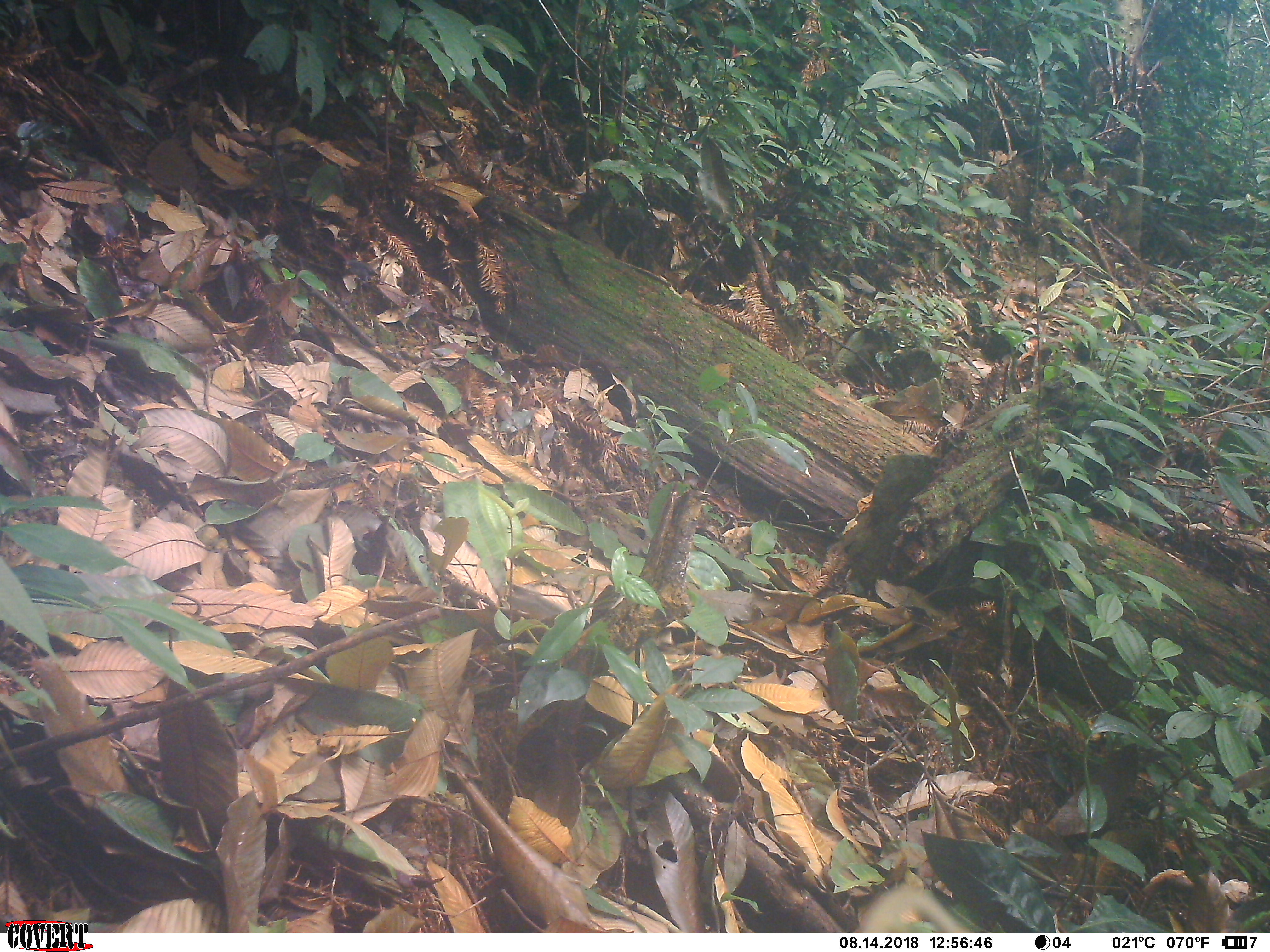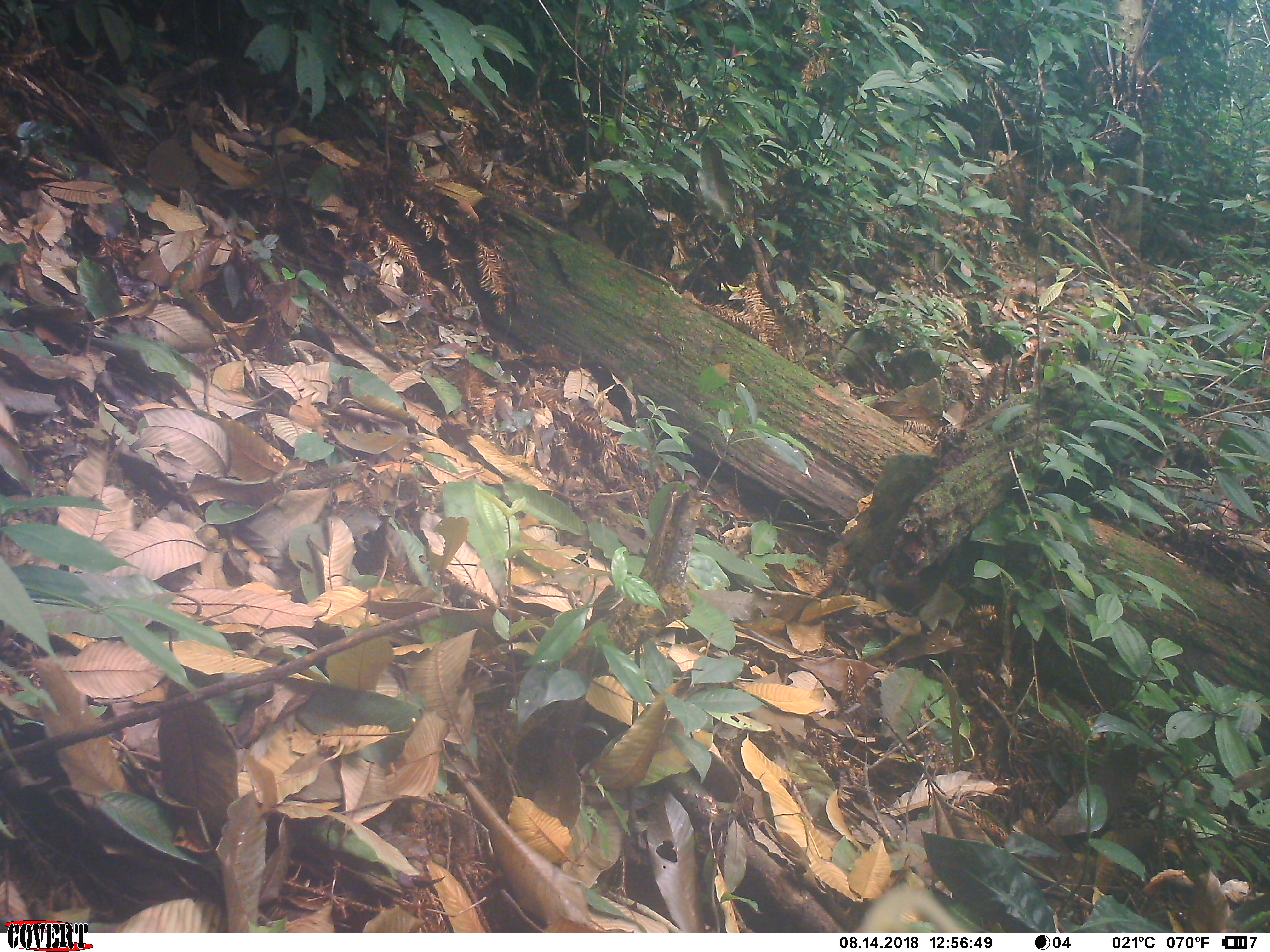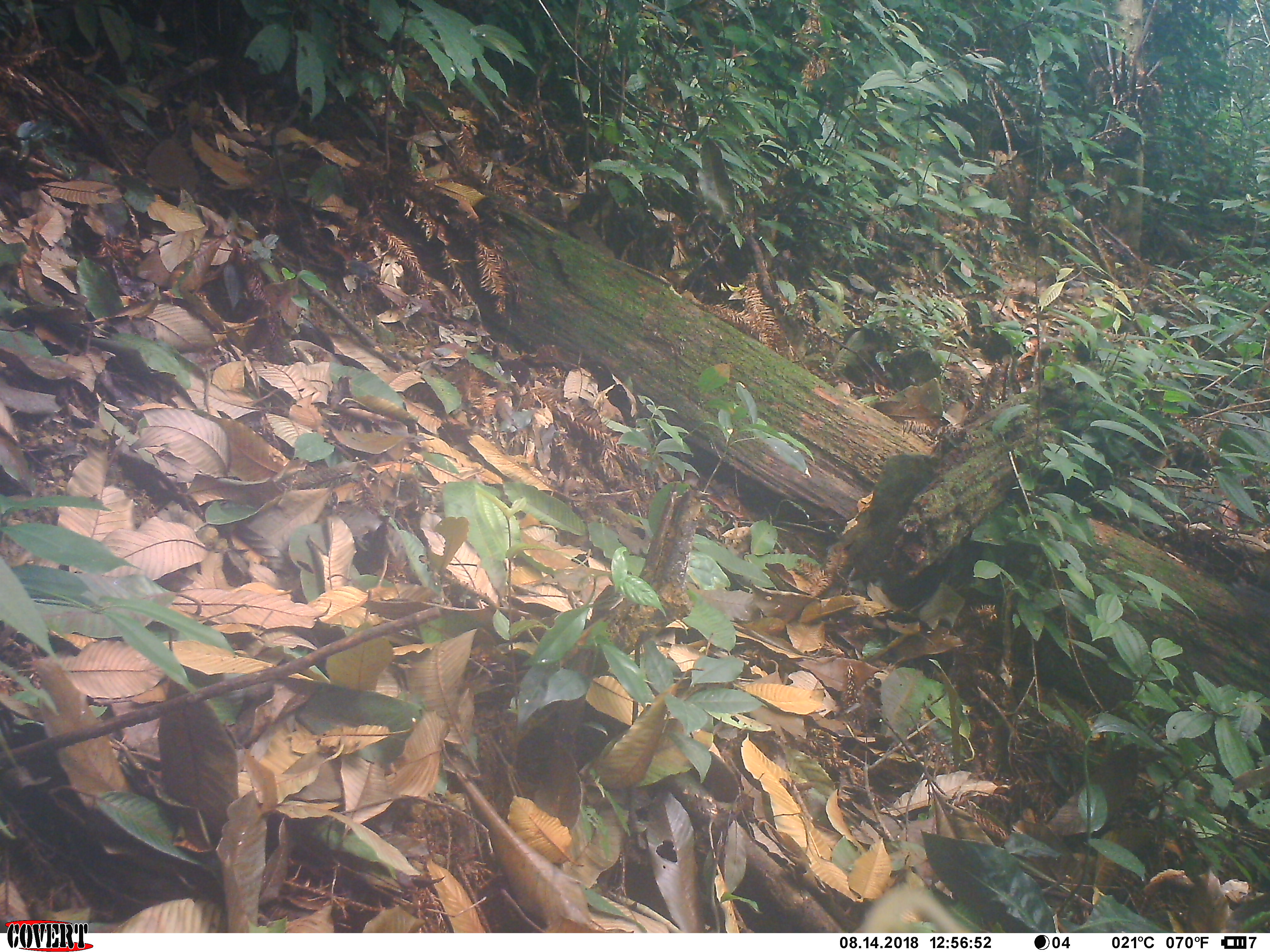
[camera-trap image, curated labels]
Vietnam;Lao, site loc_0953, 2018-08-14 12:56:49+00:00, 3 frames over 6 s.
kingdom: Animalia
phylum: Chordata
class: Mammalia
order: Rodentia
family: Sciuridae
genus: Dremomys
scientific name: Dremomys rufigenis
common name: red-cheeked squirrel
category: red cheeked squirrel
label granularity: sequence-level